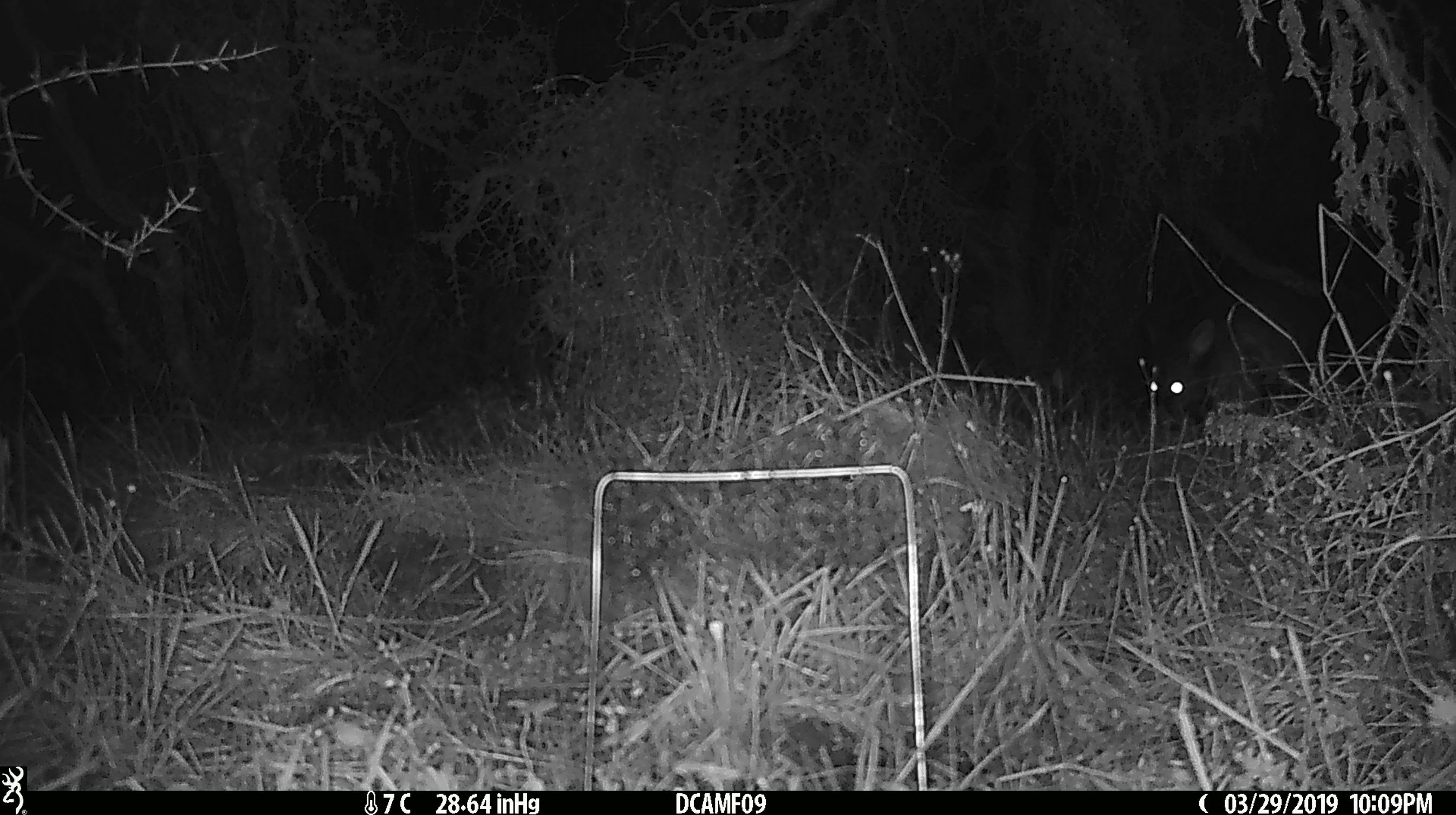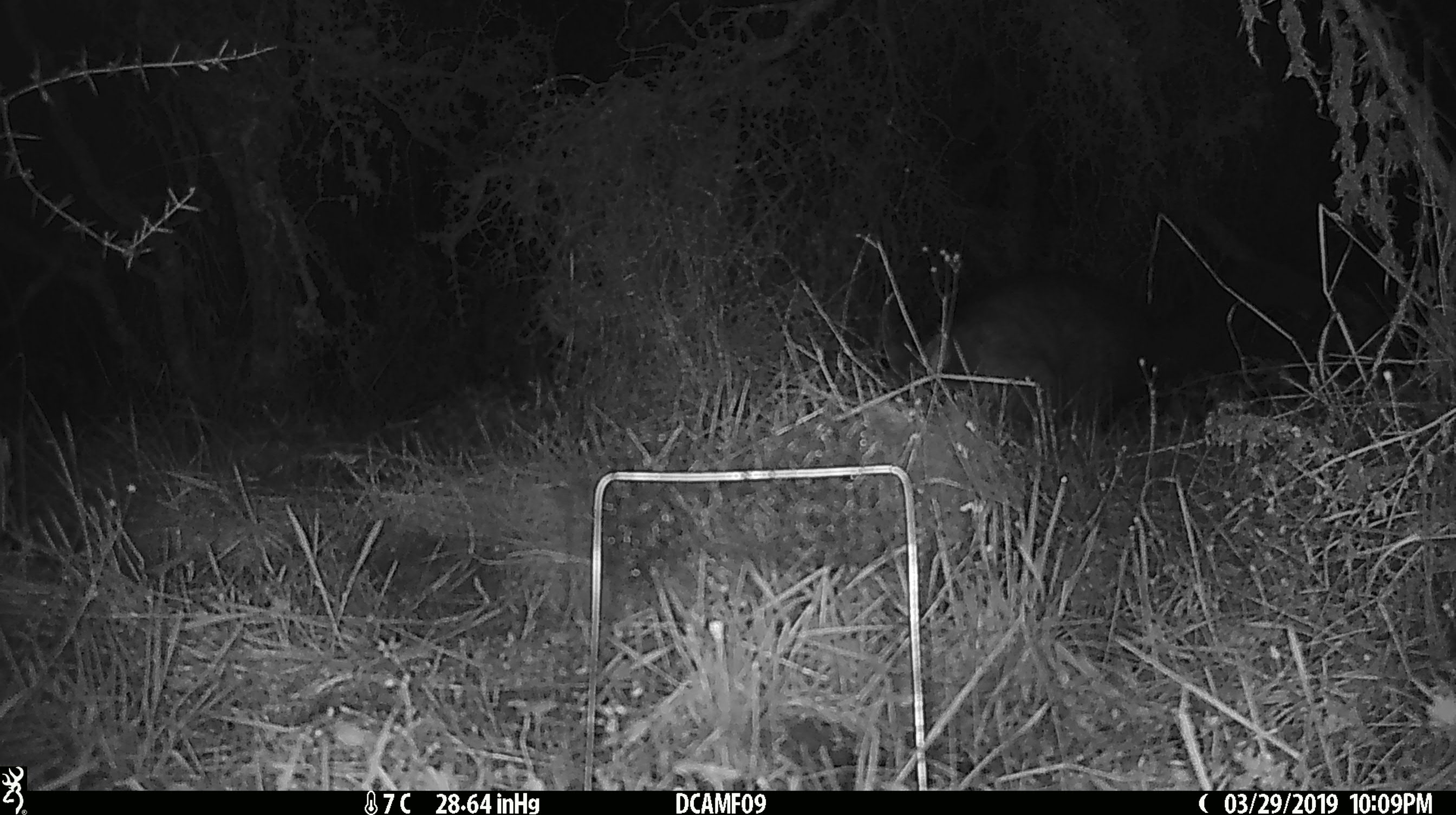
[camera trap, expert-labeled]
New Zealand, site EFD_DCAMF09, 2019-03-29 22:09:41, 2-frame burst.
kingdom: Animalia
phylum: Chordata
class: Mammalia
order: Diprotodontia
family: Phalangeridae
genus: Trichosurus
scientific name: Trichosurus vulpecula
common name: common brushtail possum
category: possum